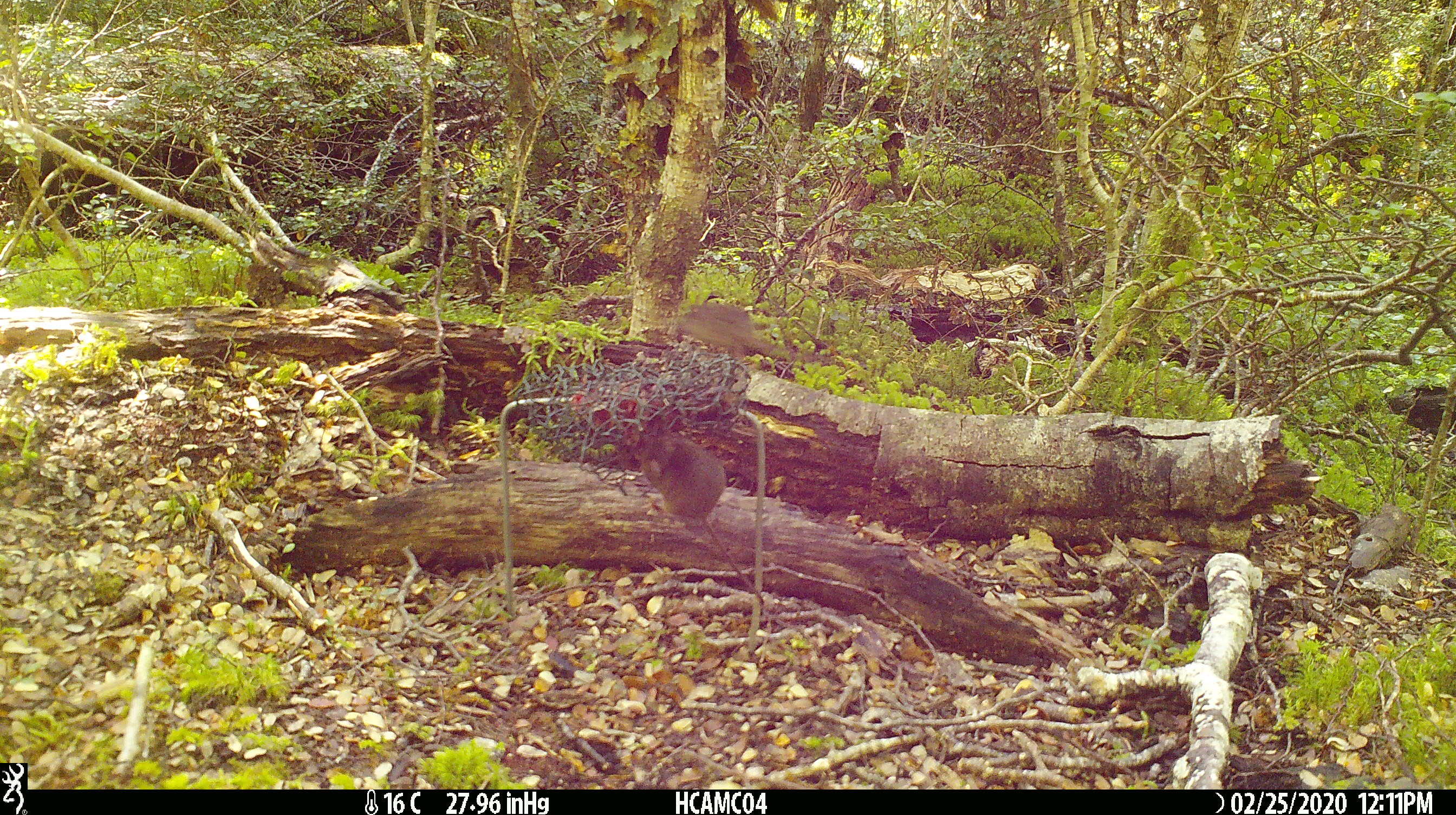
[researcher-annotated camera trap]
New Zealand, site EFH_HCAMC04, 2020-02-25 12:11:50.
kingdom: Animalia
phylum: Chordata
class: Mammalia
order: Rodentia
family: Muridae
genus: Mus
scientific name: Mus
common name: mouse